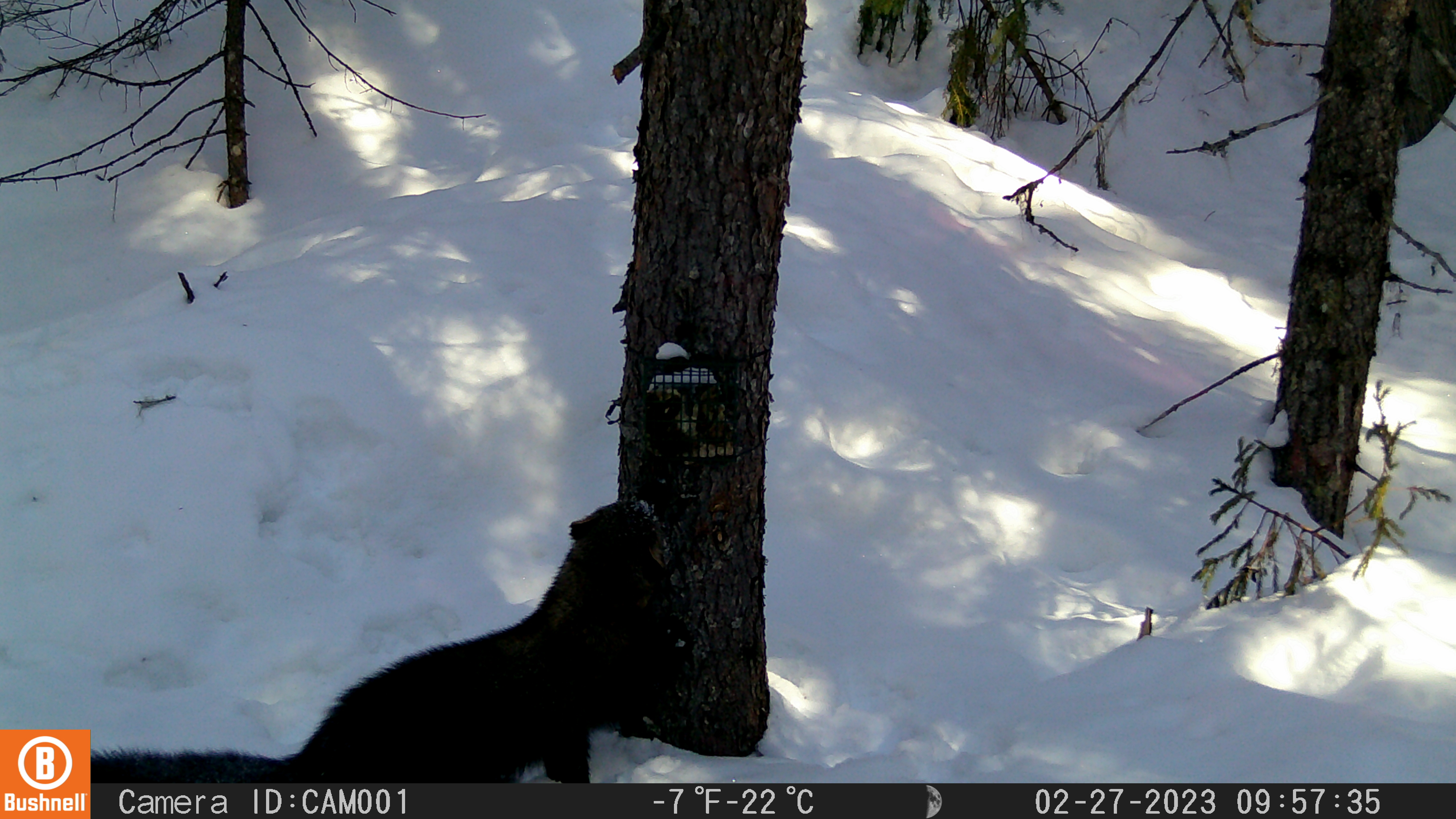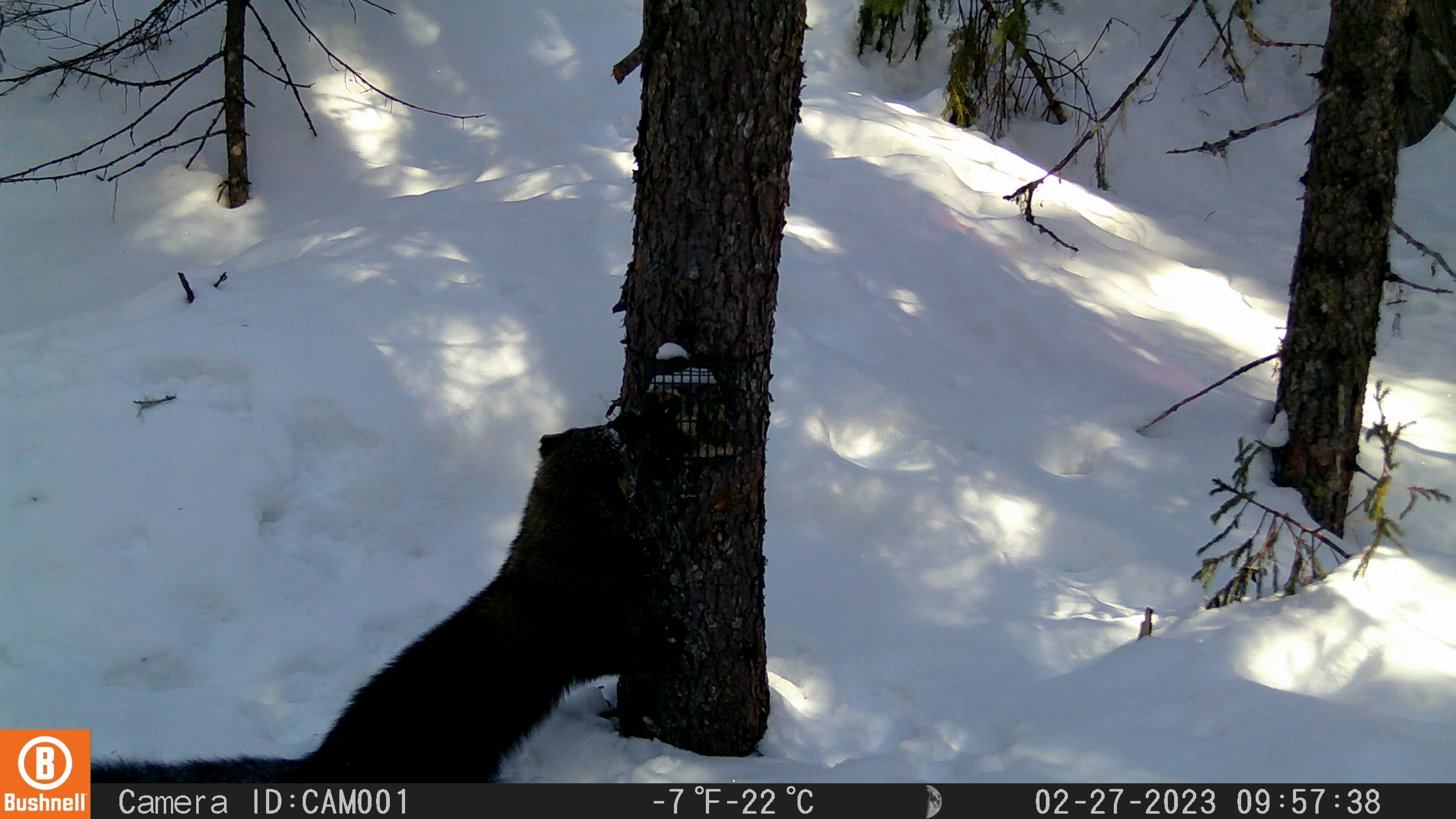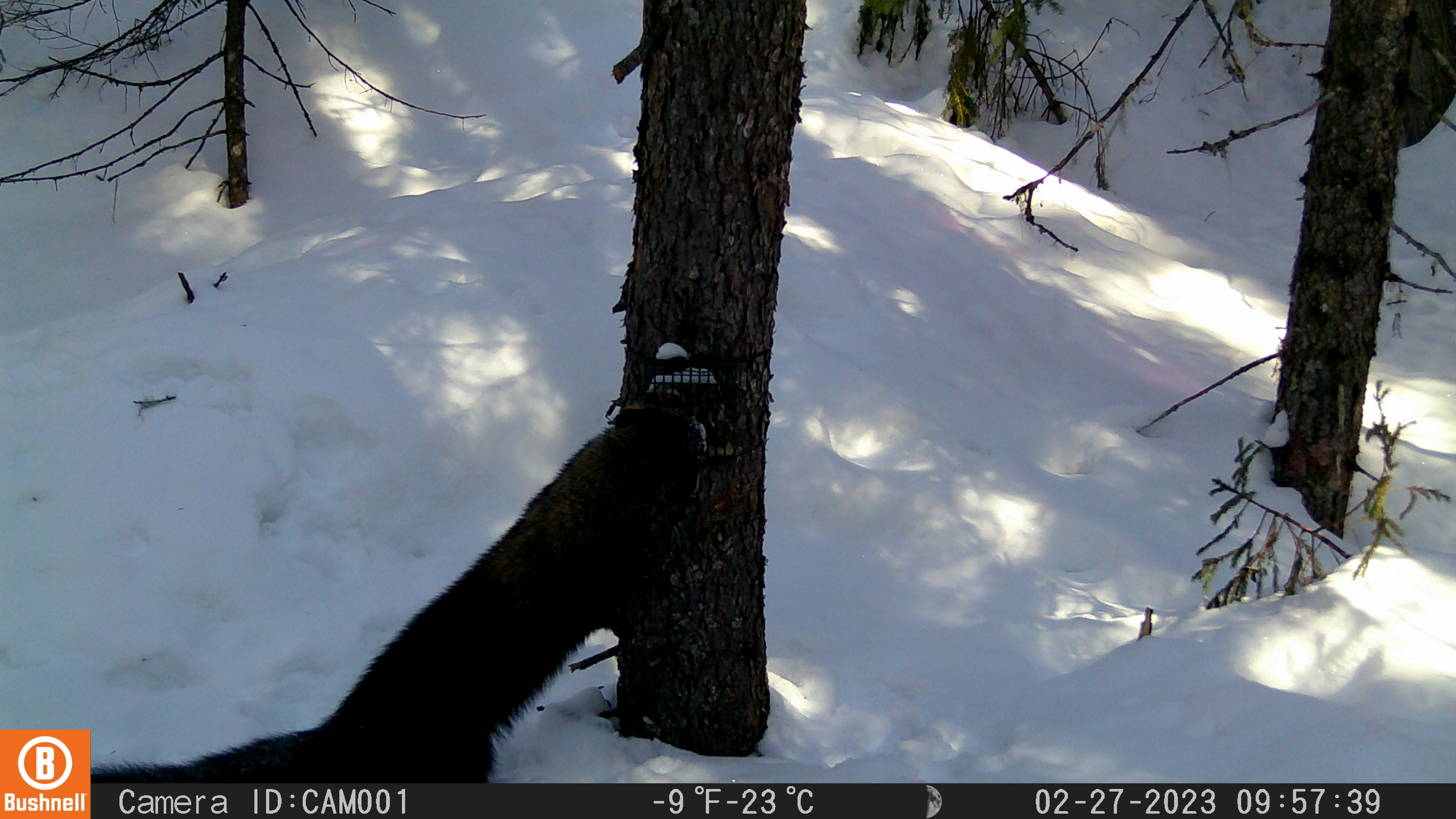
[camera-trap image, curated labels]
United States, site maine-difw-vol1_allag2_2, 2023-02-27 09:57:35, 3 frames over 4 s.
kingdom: Animalia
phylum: Chordata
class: Mammalia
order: Carnivora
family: Mustelidae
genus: Pekania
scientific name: Pekania pennanti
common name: fisher